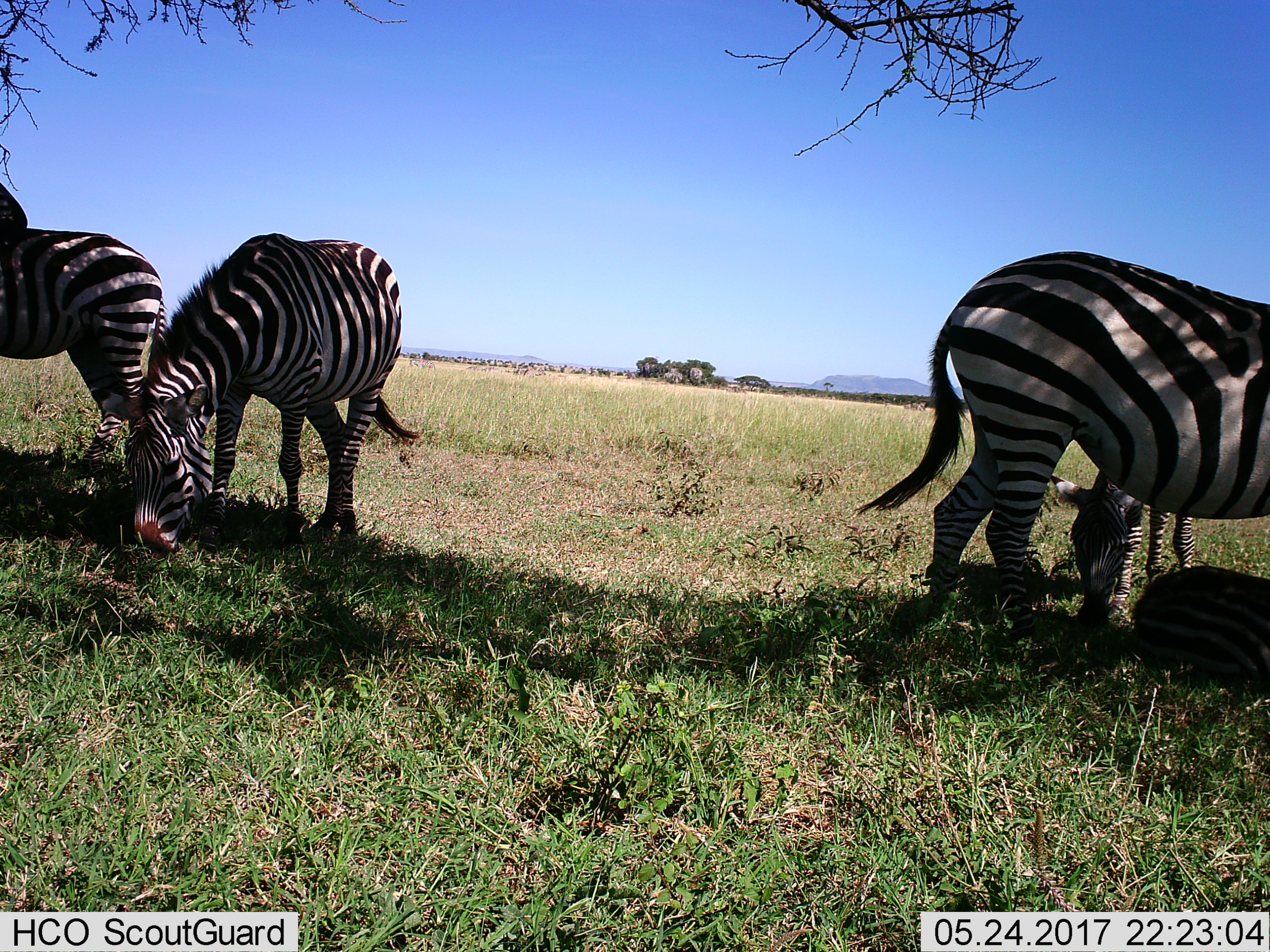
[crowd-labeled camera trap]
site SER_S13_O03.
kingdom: Animalia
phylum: Chordata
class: Mammalia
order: Perissodactyla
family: Equidae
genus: Equus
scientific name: Equus quagga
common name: plains zebra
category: zebraplains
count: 5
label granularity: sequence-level